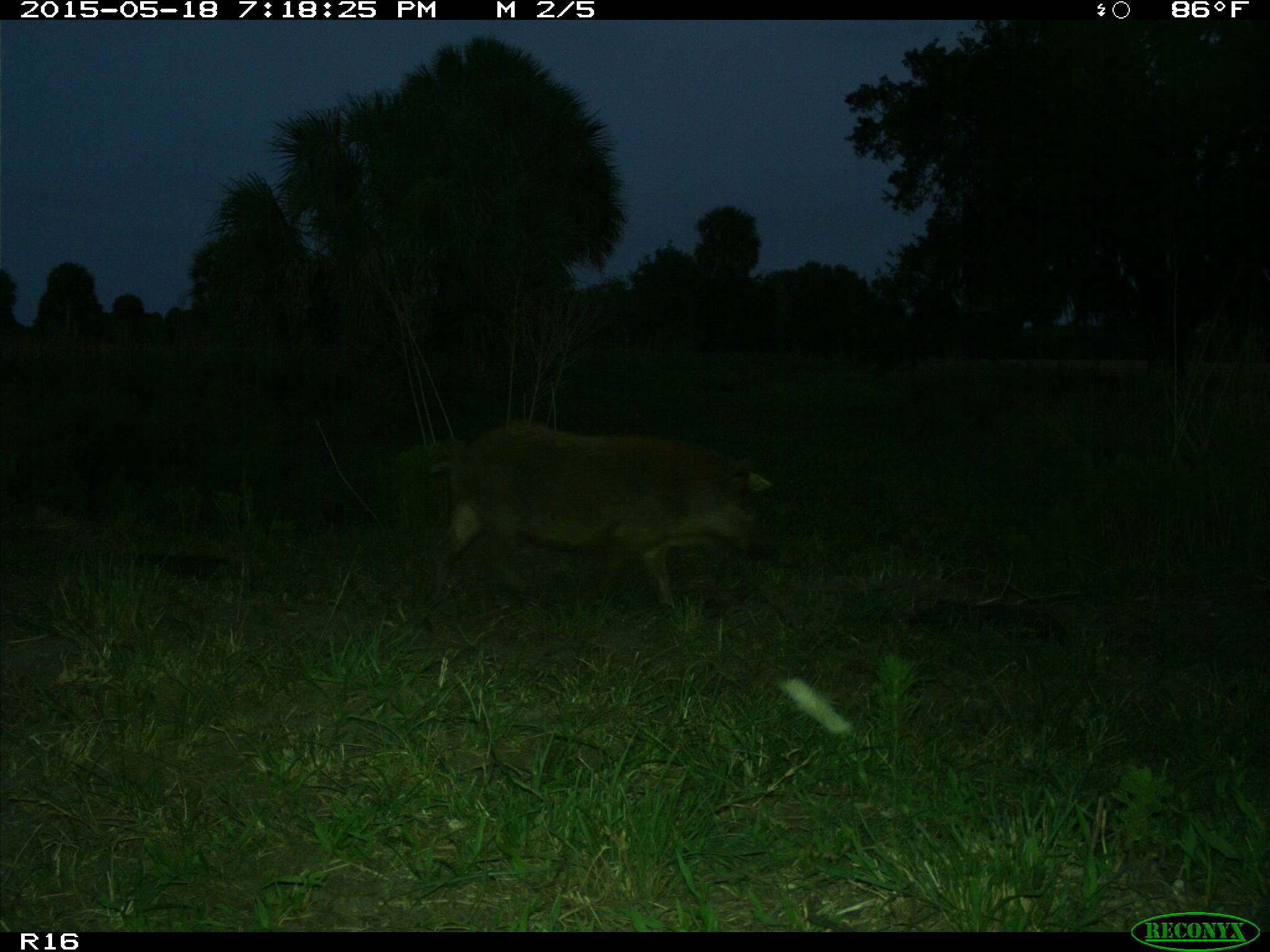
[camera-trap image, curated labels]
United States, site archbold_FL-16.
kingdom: Animalia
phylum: Chordata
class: Mammalia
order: Artiodactyla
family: Suidae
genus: Sus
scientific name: Sus scrofa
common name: wild boar